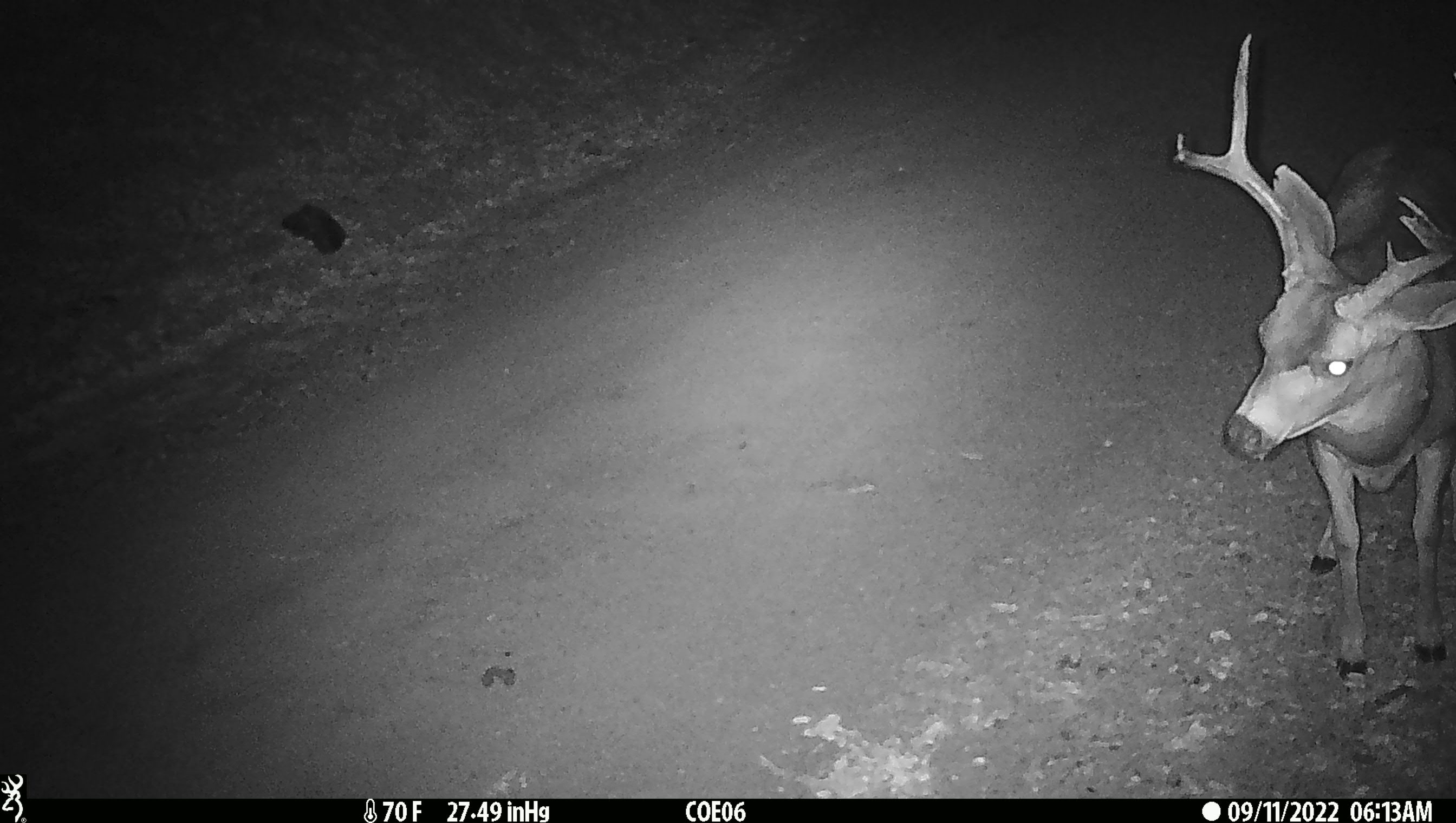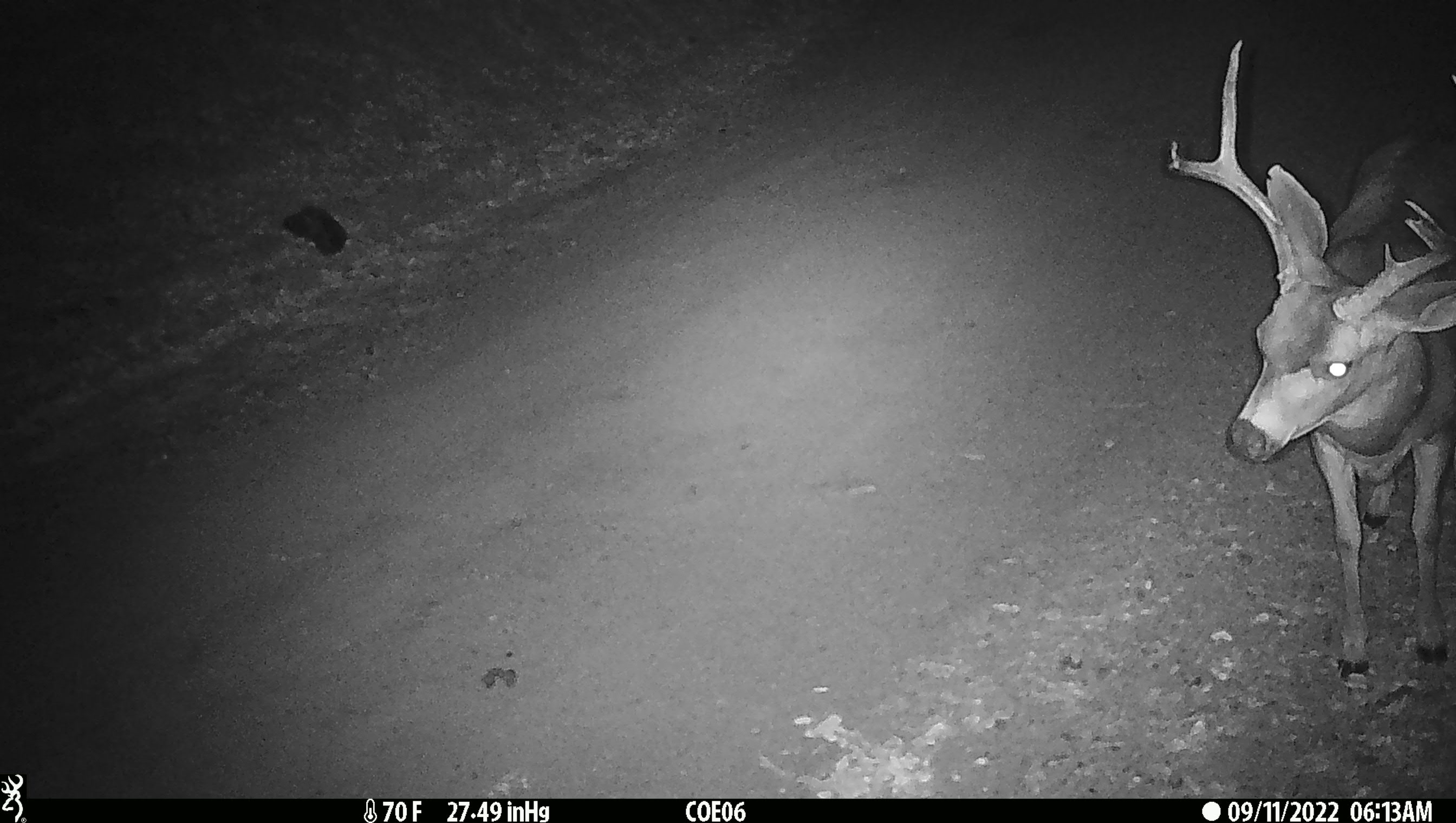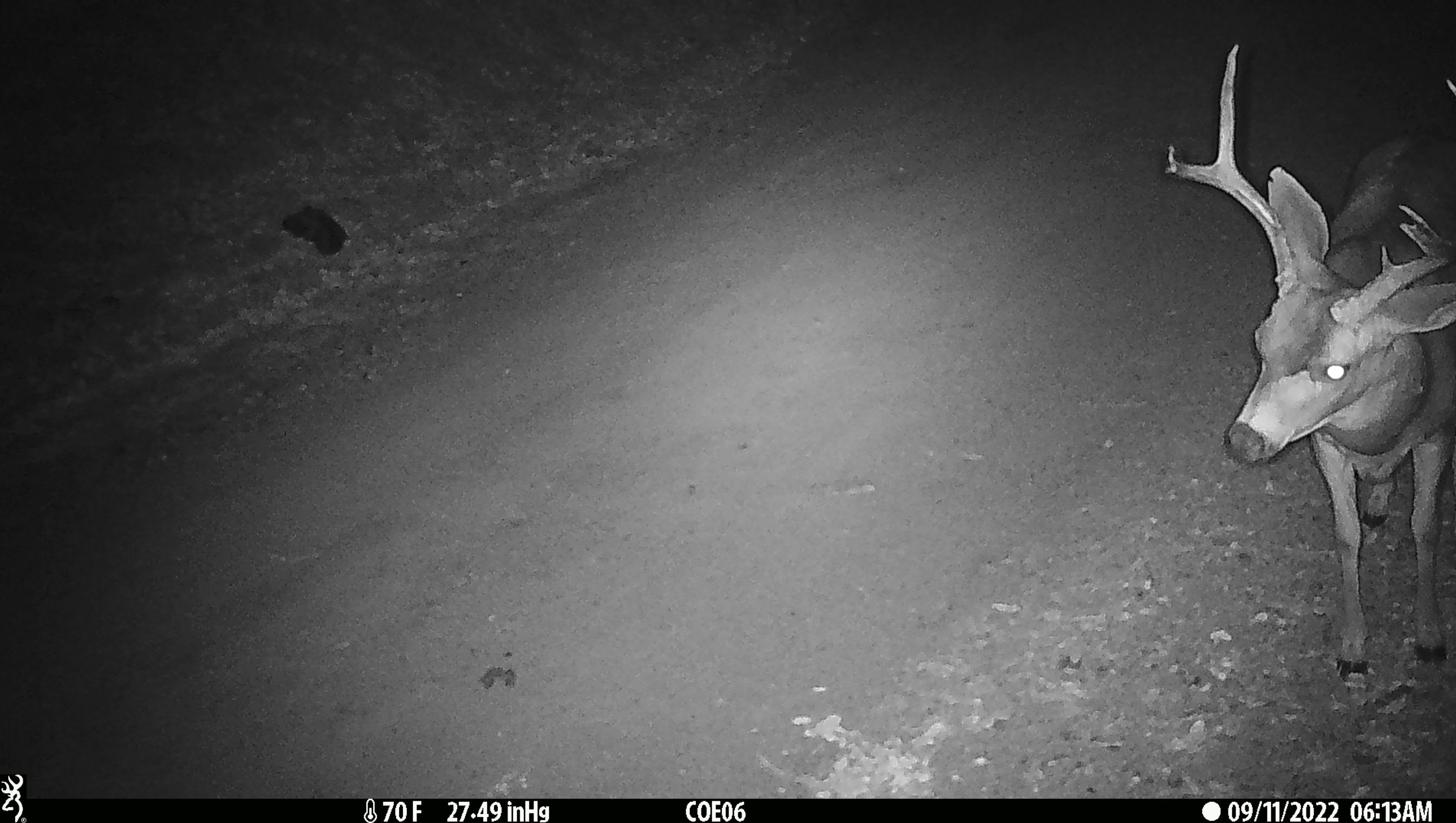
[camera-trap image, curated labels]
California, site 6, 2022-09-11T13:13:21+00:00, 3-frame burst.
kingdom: Animalia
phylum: Chordata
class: Mammalia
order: Artiodactyla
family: Cervidae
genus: Odocoileus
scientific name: Odocoileus hemionus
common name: mule deer